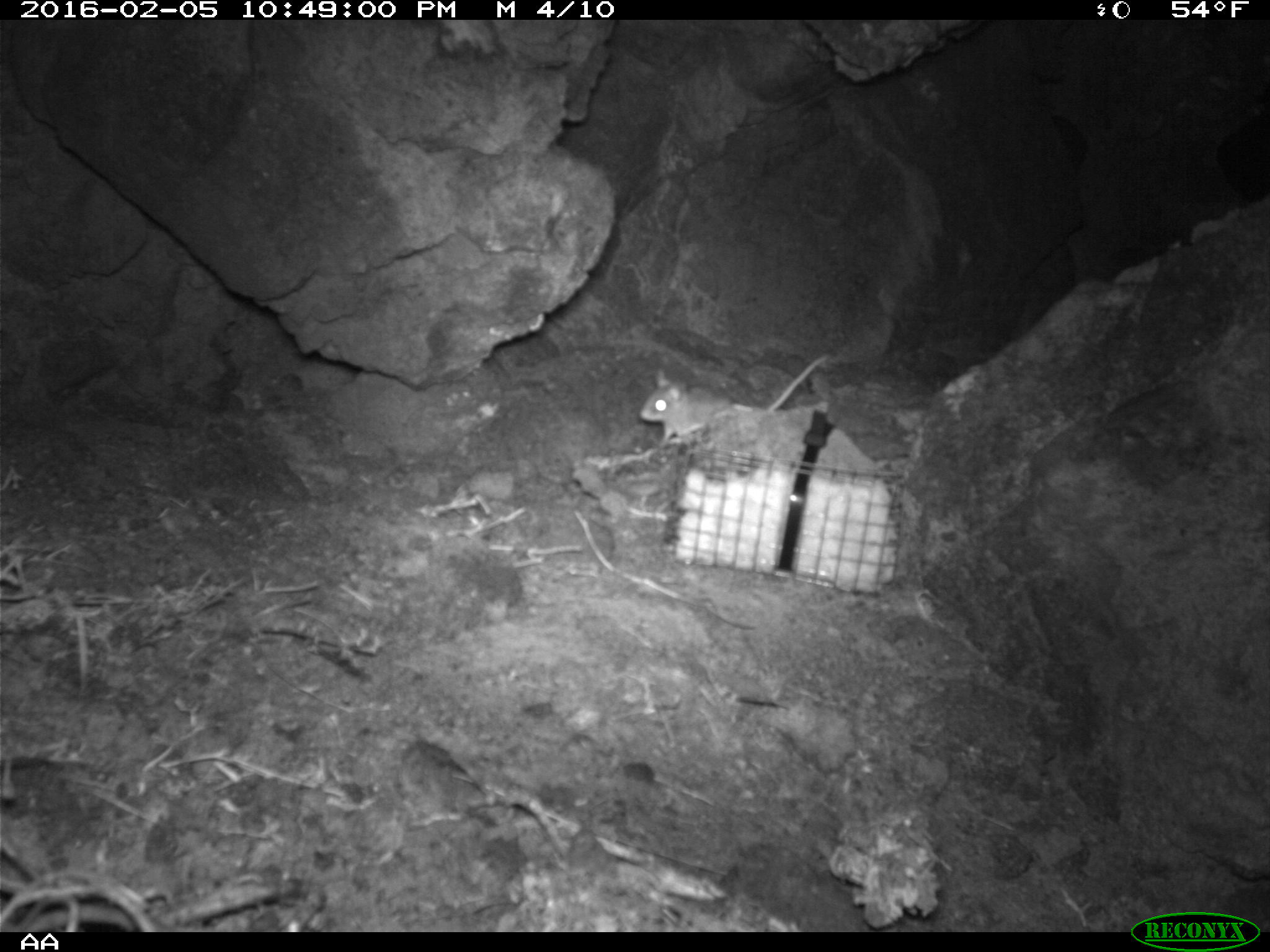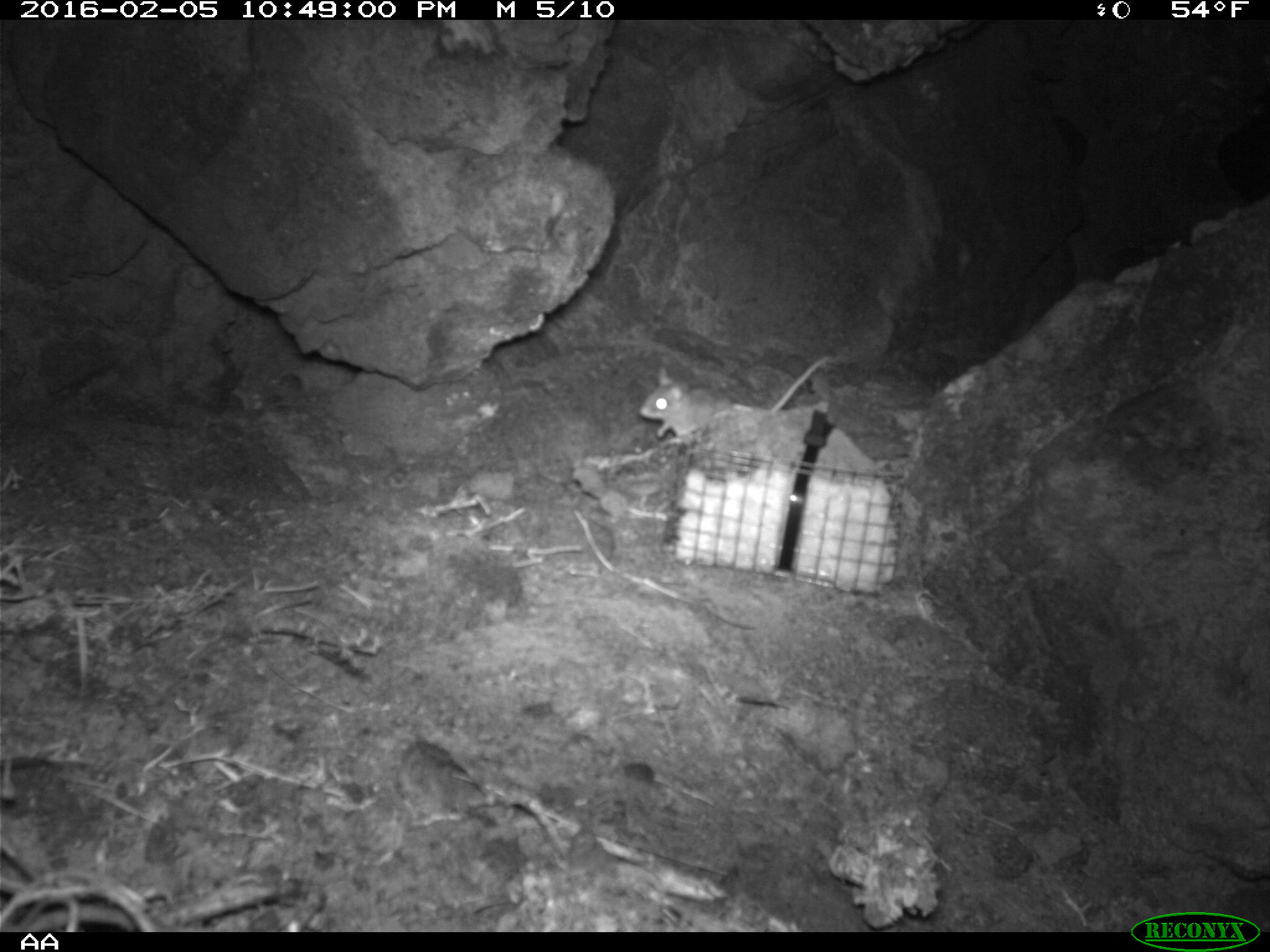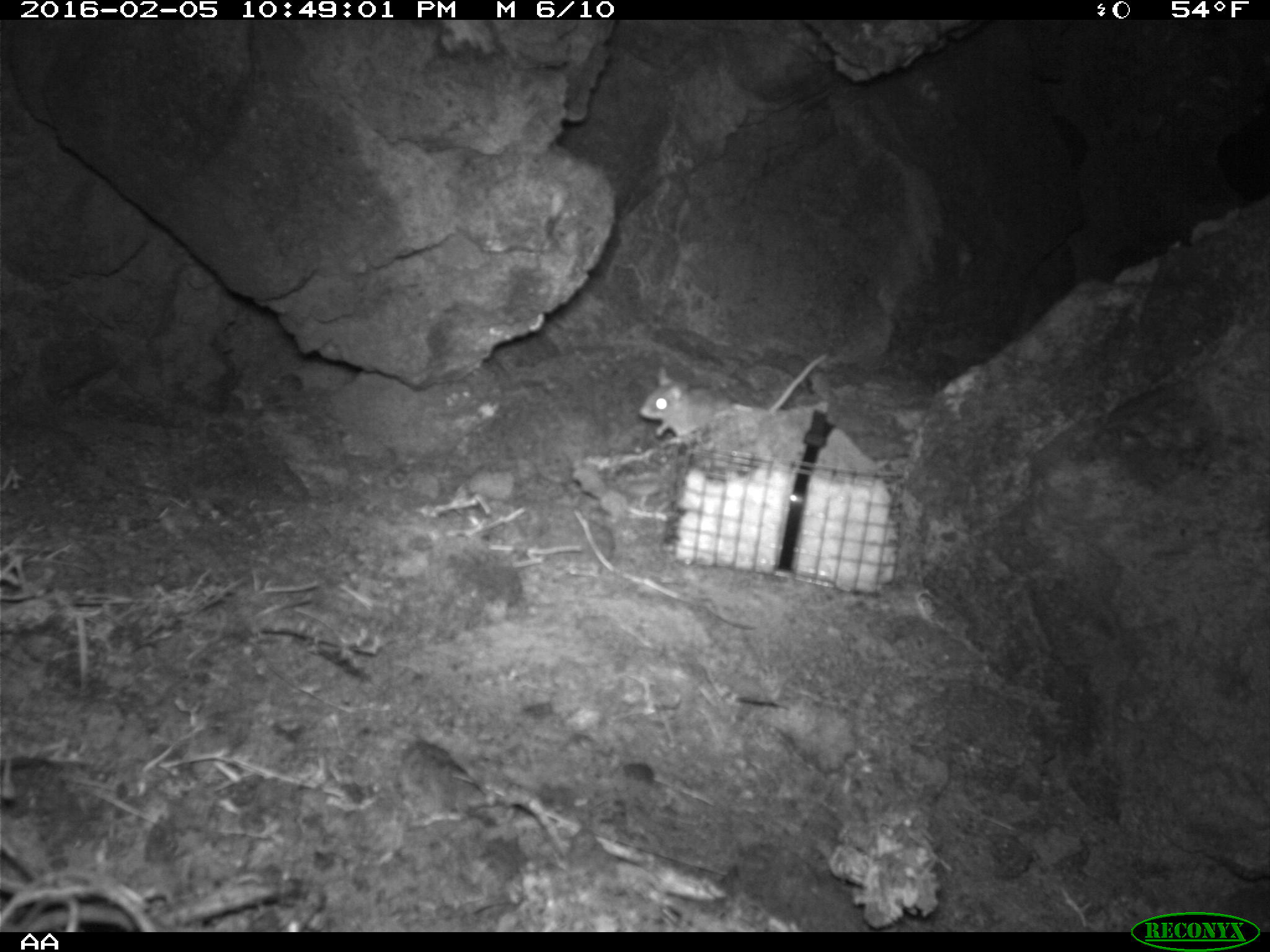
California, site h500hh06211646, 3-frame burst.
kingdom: Animalia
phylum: Chordata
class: Mammalia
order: Rodentia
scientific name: Rodentia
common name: rodent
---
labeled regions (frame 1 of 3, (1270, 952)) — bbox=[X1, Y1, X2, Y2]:
rodent: bbox=[639, 353, 826, 443]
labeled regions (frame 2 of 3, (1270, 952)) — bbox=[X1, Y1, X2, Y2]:
rodent: bbox=[639, 353, 831, 440]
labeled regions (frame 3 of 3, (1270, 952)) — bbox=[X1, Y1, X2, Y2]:
rodent: bbox=[638, 353, 824, 437]